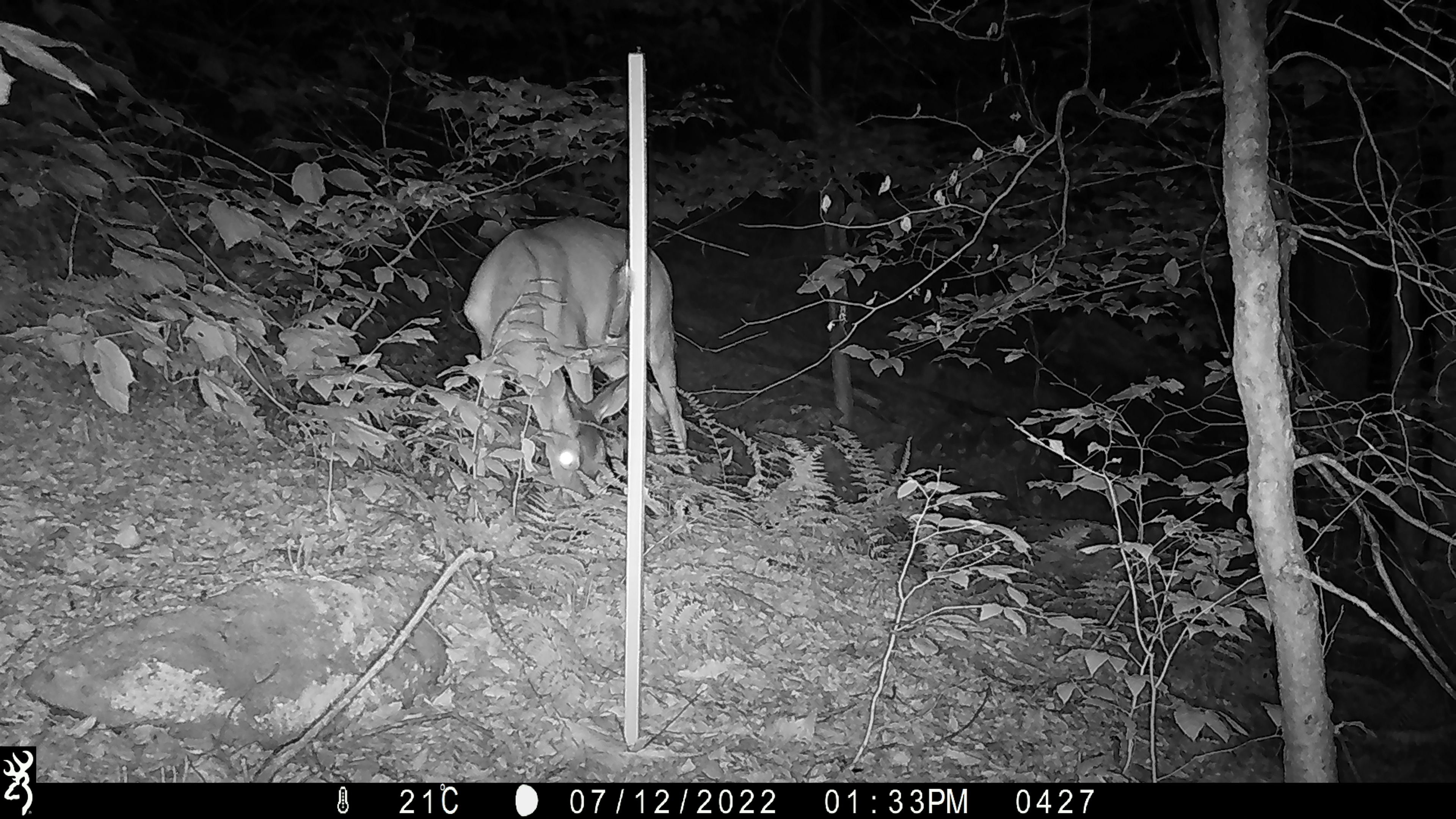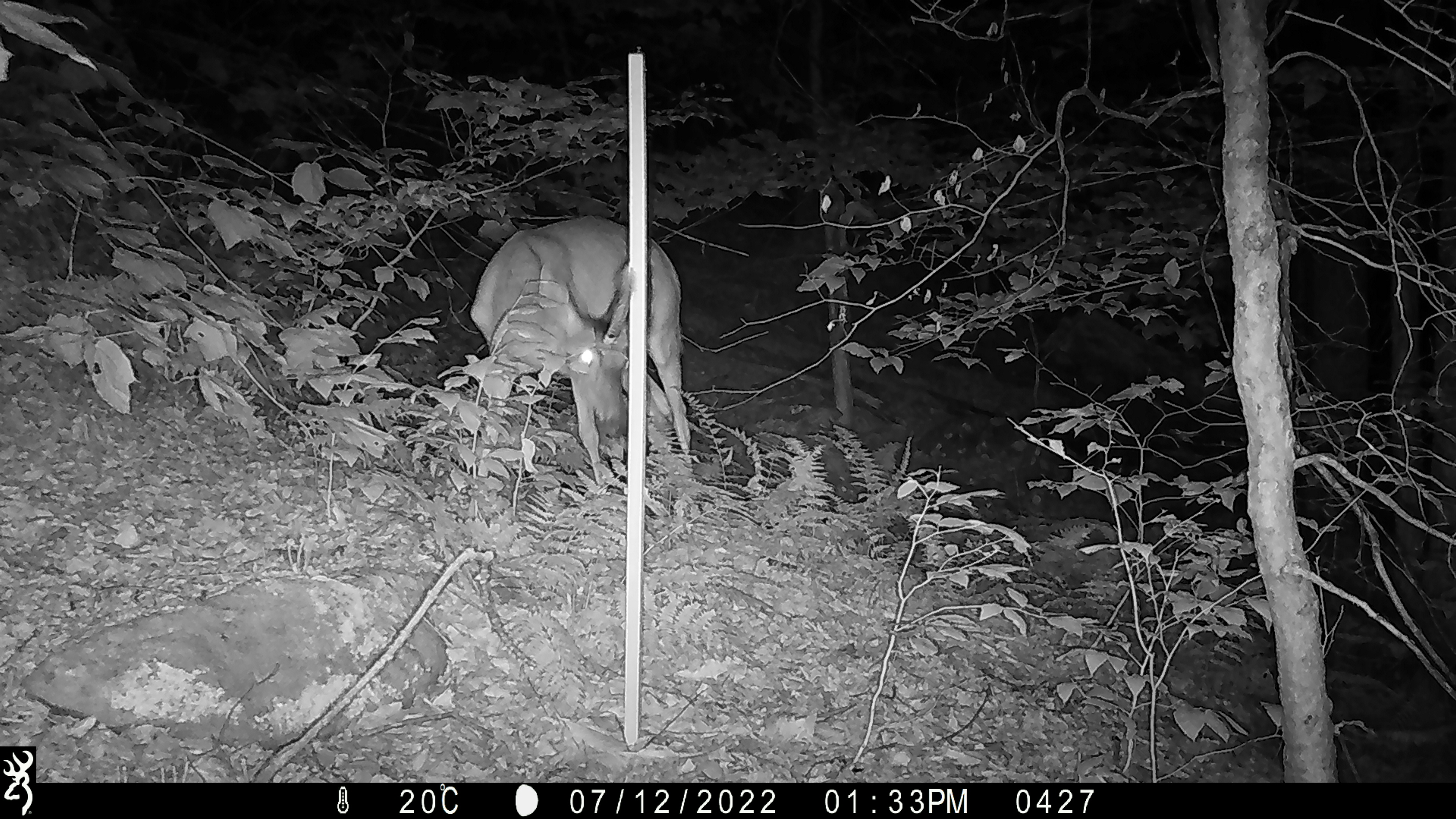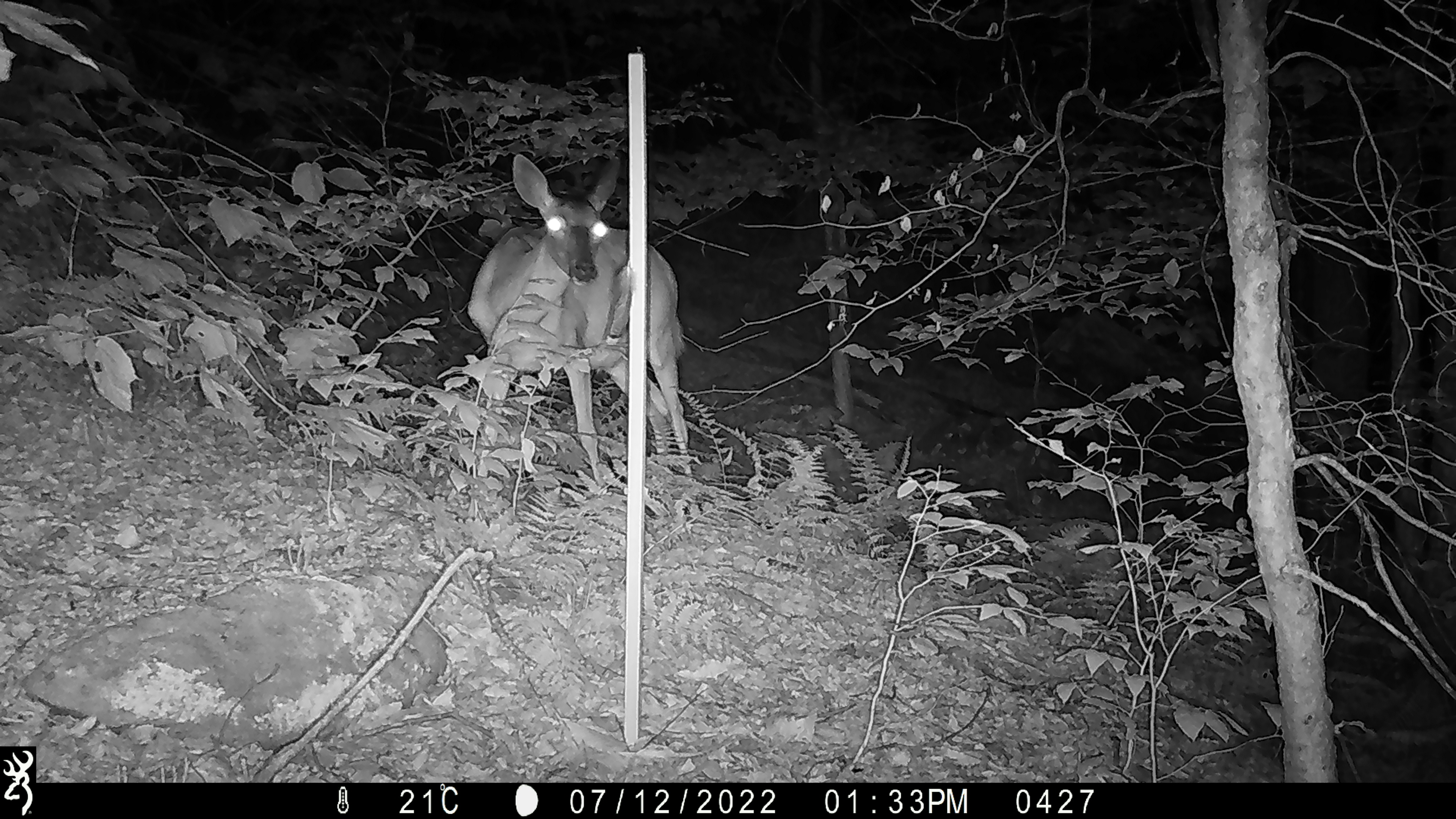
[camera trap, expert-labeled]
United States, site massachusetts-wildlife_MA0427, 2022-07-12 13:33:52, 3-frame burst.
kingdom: Animalia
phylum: Chordata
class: Mammalia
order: Artiodactyla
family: Cervidae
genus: Odocoileus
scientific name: Odocoileus virginianus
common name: white-tailed deer